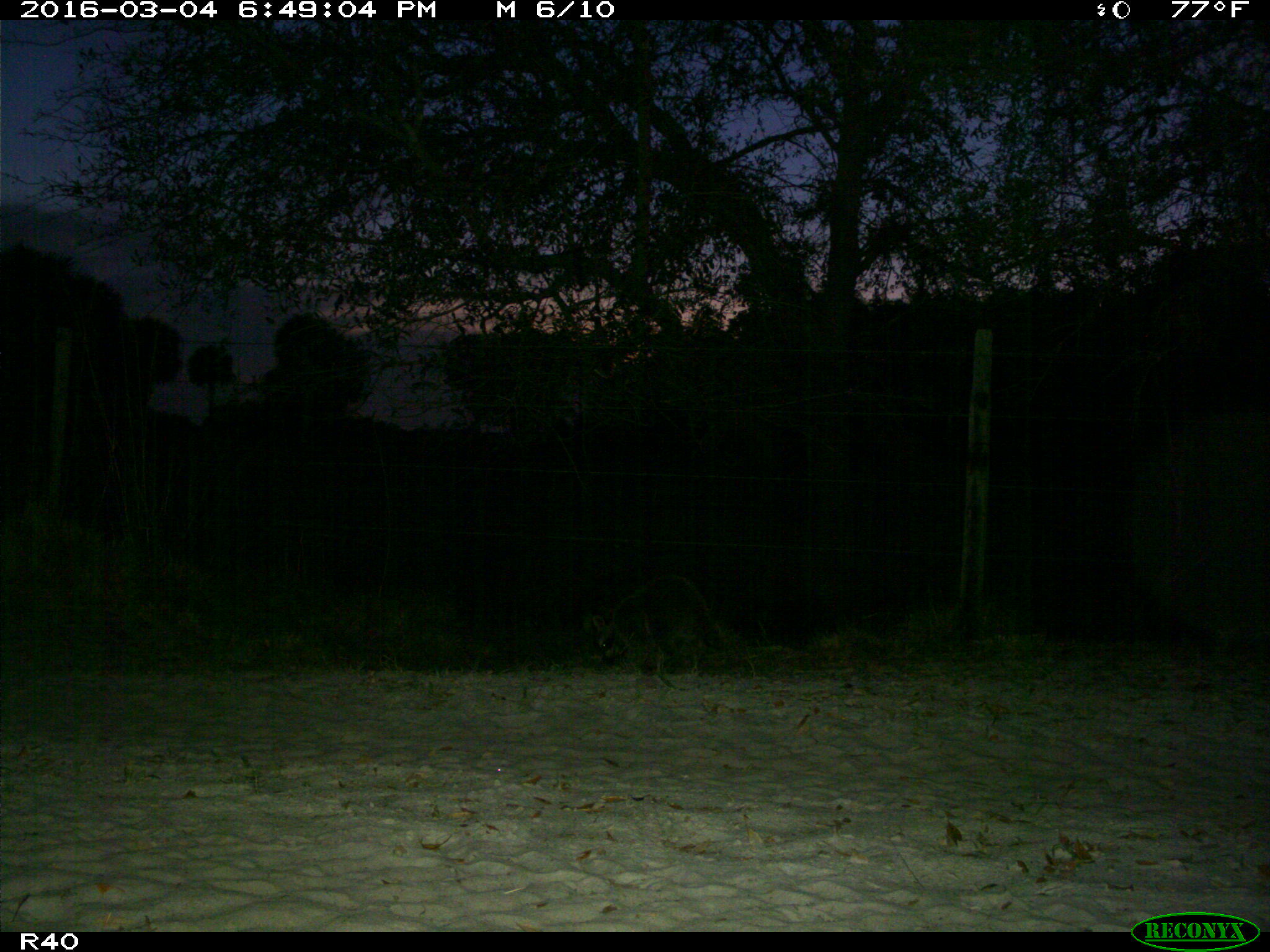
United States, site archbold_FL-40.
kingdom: Animalia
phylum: Chordata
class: Mammalia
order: Carnivora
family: Procyonidae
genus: Procyon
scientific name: Procyon lotor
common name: common raccoon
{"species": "Procyon lotor (common raccoon)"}